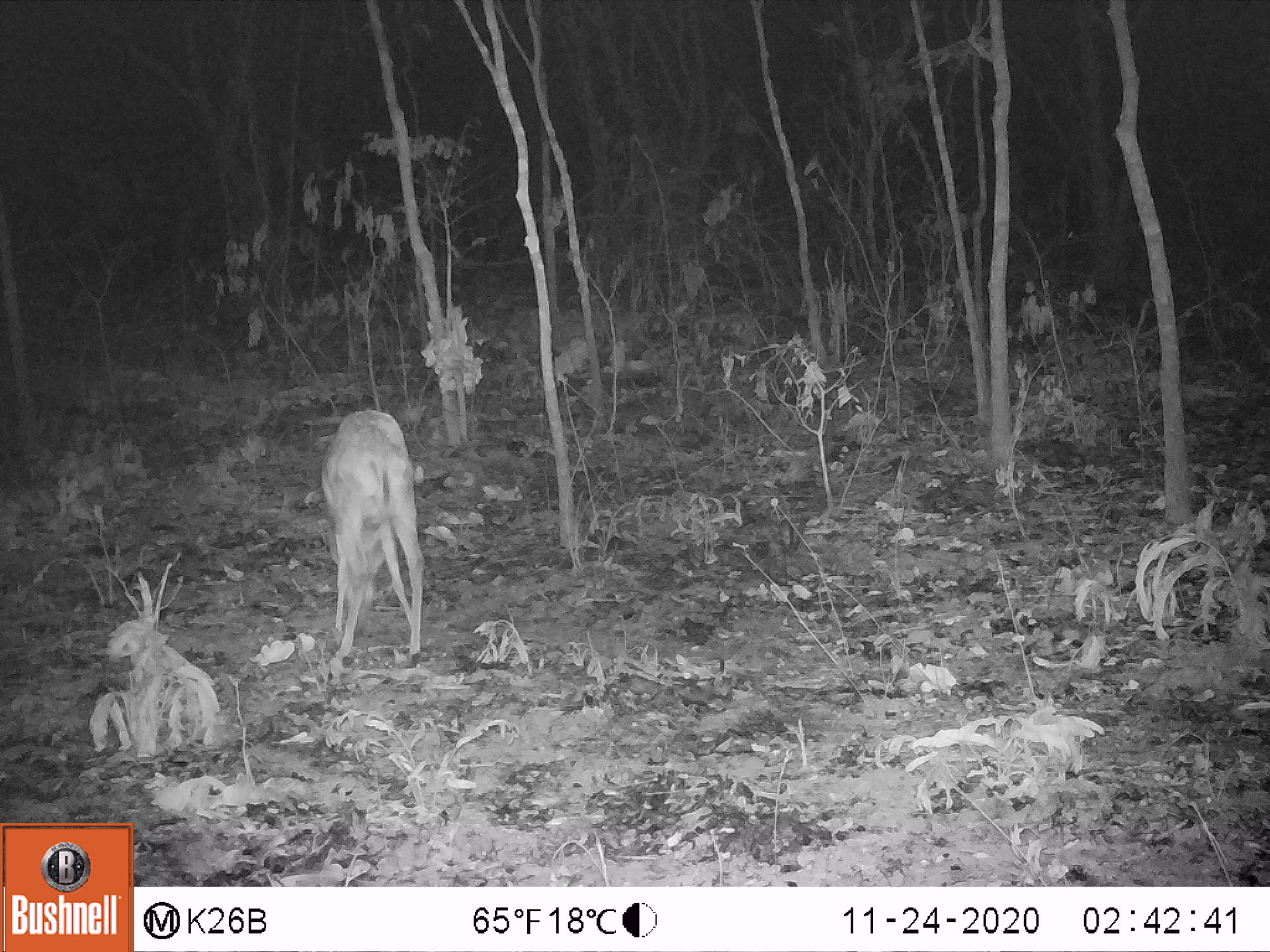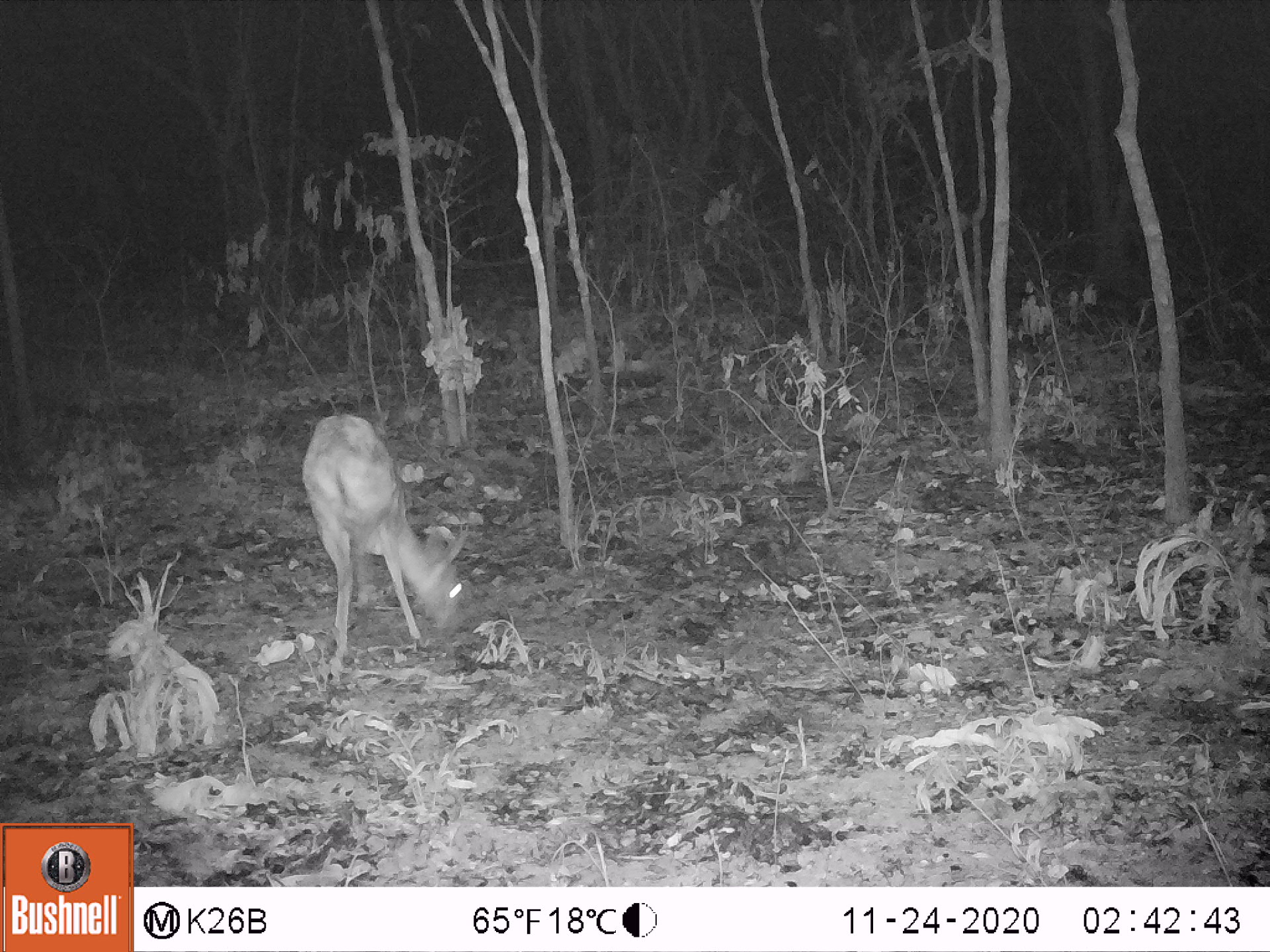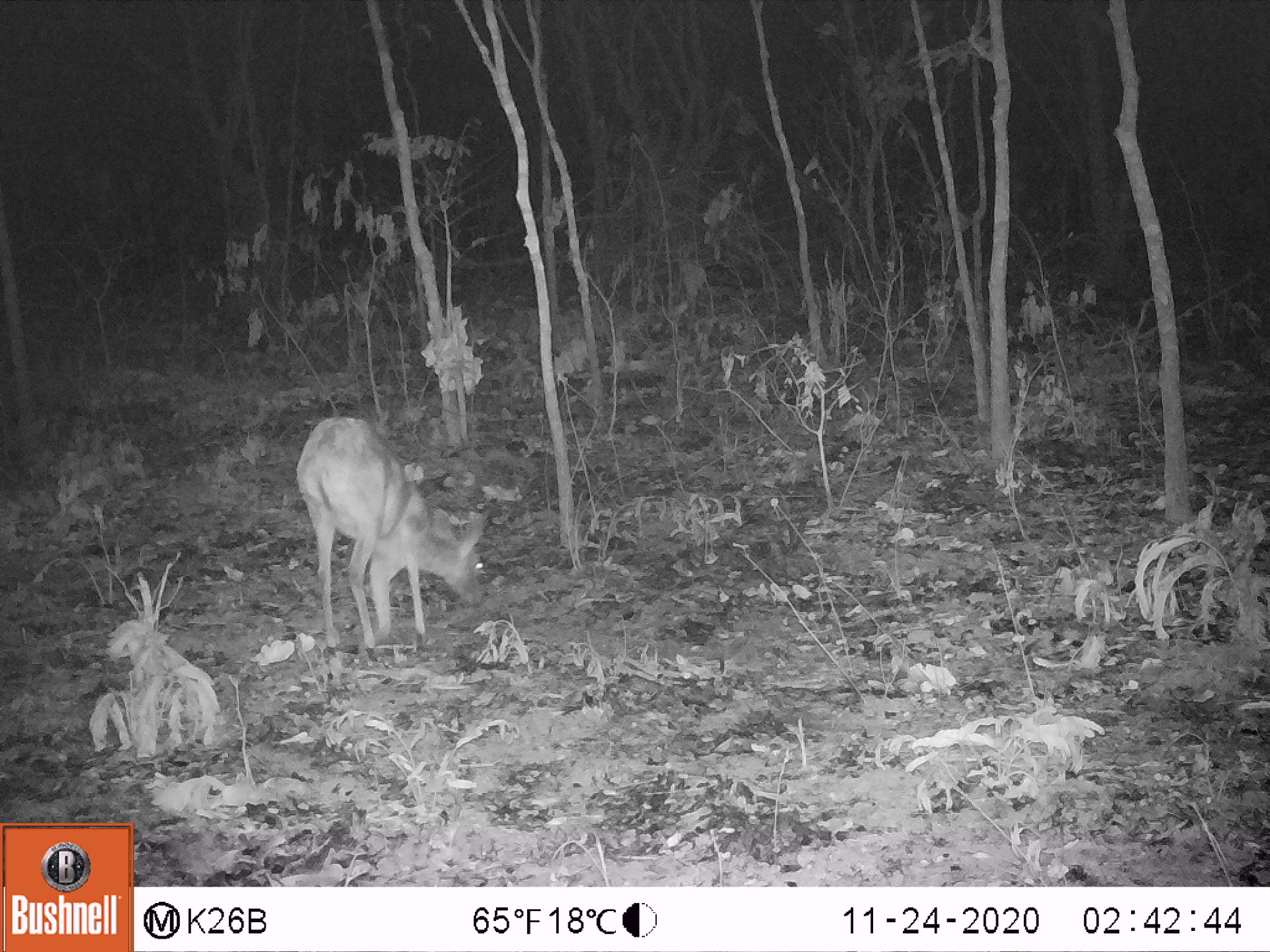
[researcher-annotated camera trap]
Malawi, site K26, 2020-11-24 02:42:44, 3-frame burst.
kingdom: Animalia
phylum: Chordata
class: Mammalia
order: Artiodactyla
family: Bovidae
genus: Sylvicapra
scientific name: Sylvicapra grimmia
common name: common duiker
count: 1